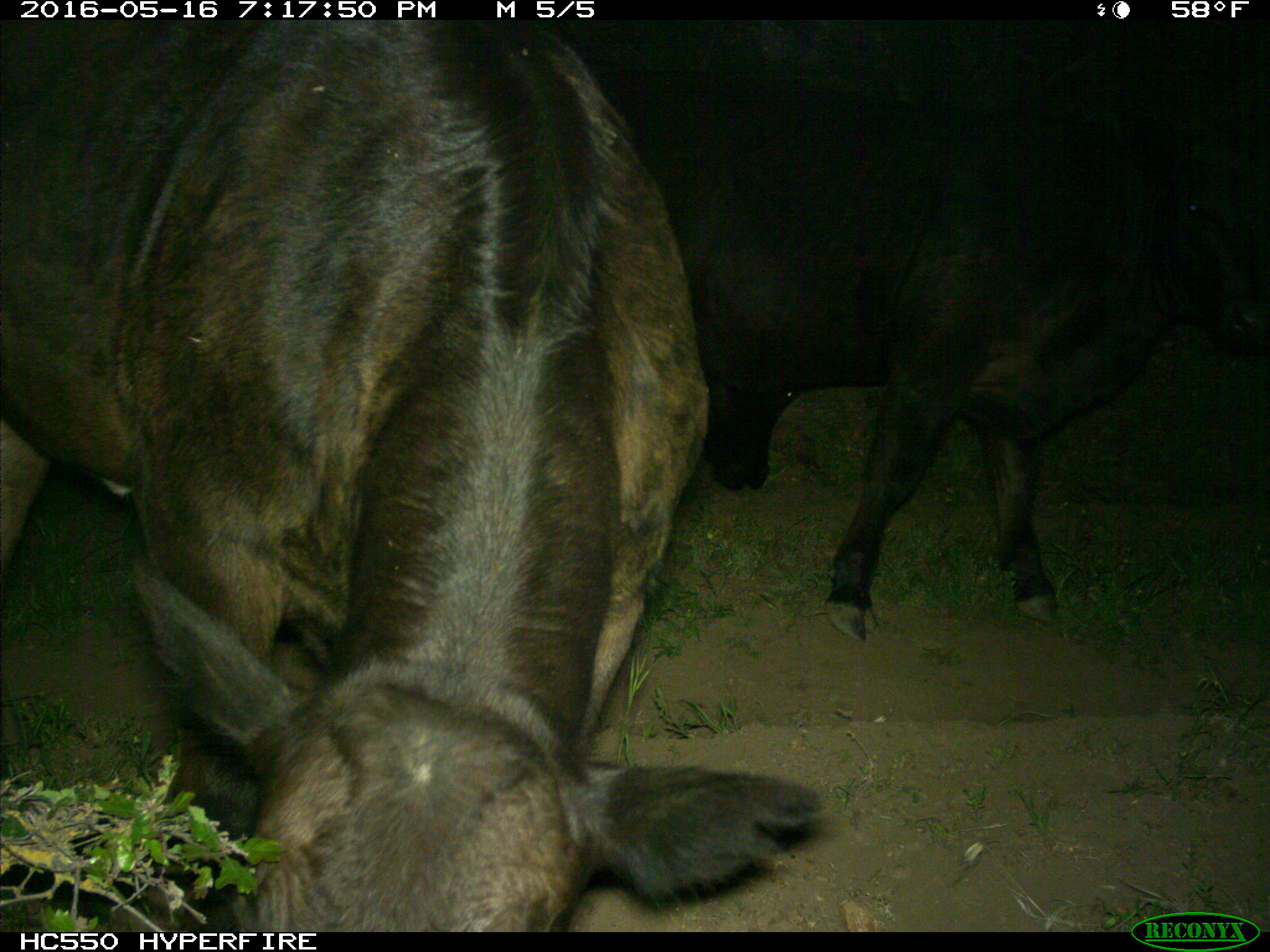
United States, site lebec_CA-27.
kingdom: Animalia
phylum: Chordata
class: Mammalia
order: Artiodactyla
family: Bovidae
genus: Bos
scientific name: Bos taurus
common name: domestic cow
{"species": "Bos taurus (domestic cow)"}